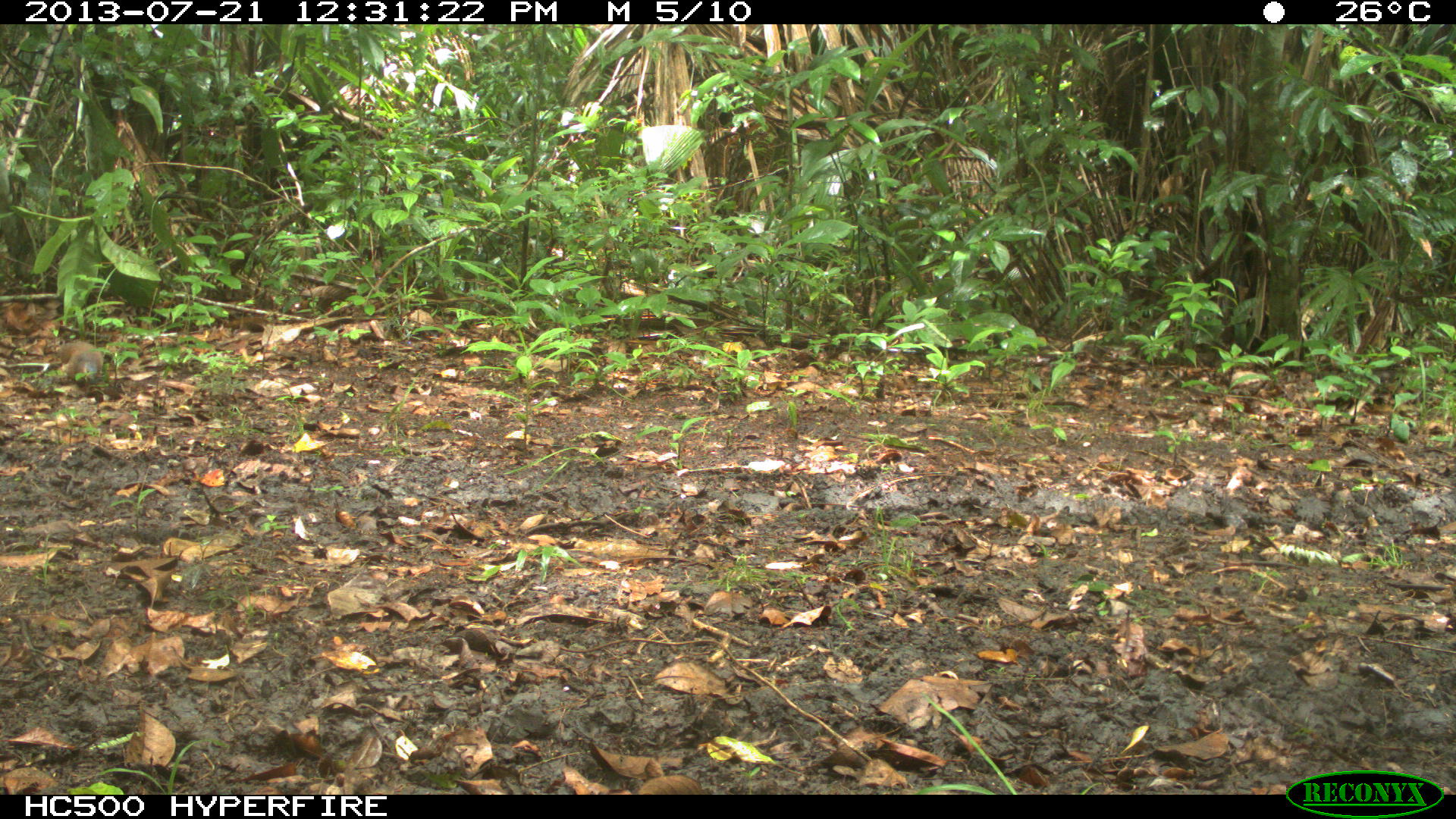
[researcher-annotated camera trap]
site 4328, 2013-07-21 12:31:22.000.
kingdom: Animalia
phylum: Chordata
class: Aves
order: Columbiformes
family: Columbidae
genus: Leptotila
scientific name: Leptotila plumbeiceps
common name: gray-headed dove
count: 2